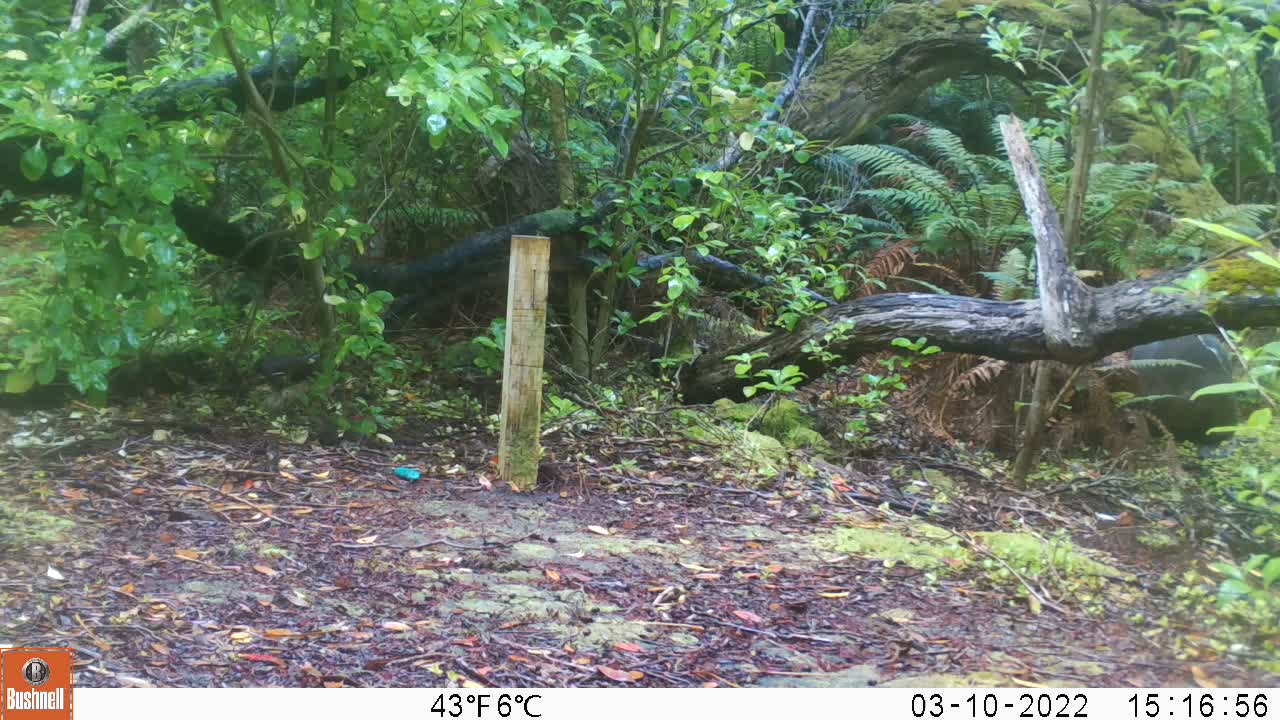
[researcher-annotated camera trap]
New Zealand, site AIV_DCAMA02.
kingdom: Animalia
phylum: Chordata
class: Mammalia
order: Carnivora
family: Otariidae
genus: Phocarctos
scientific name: Phocarctos hookeri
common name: new zealand sea lion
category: sealion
Sealion (new zealand sea lion) (Phocarctos hookeri).